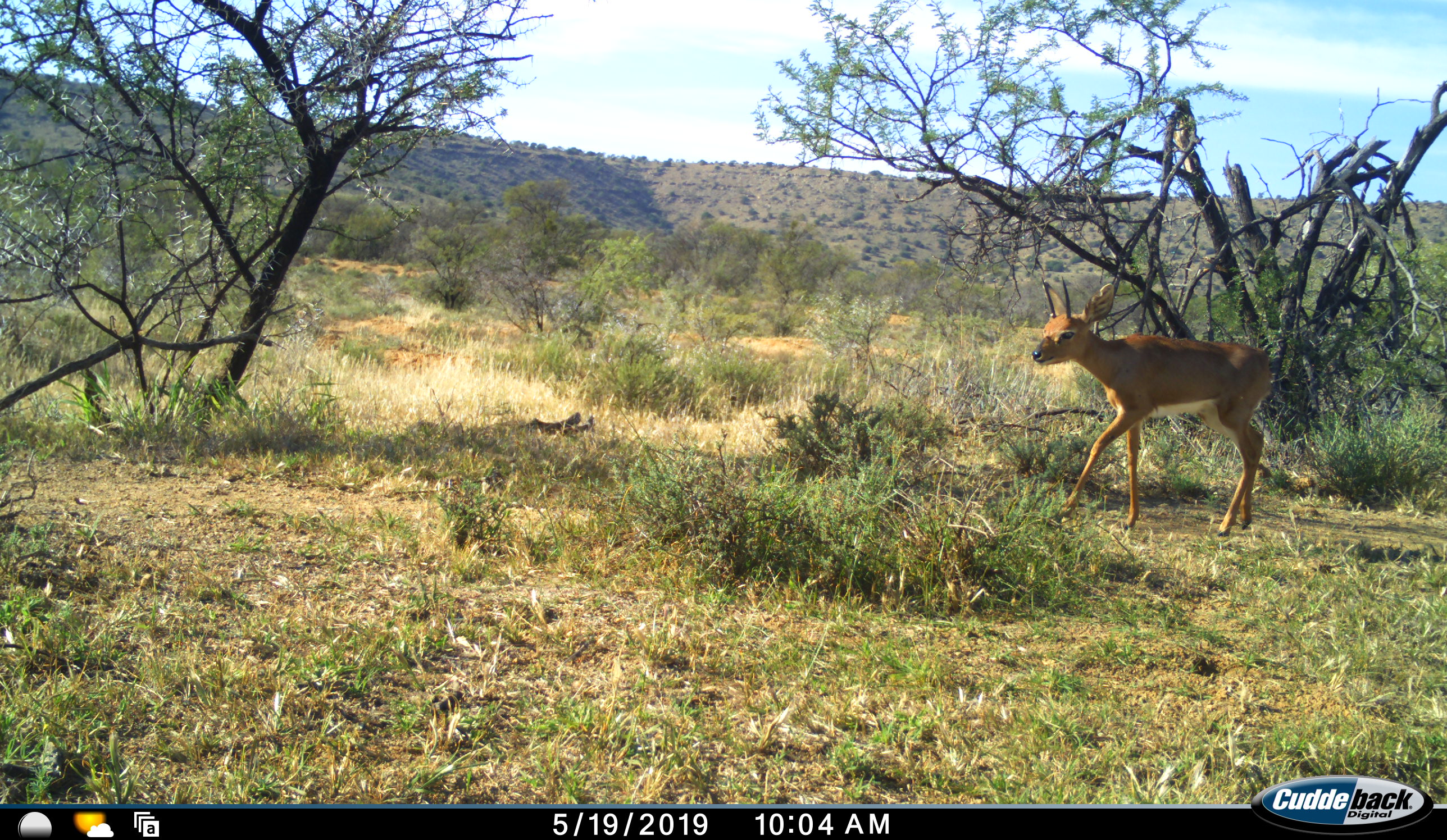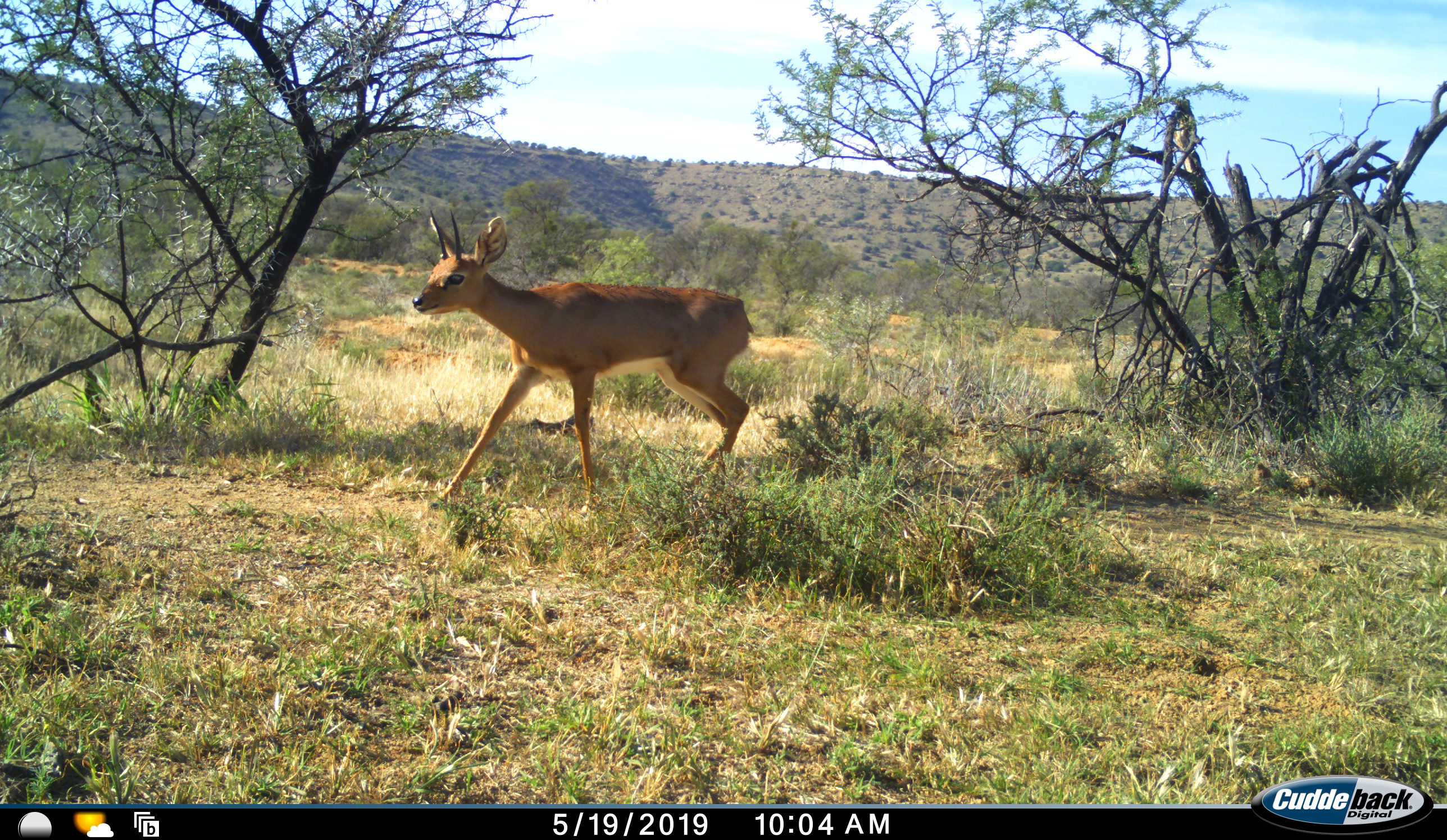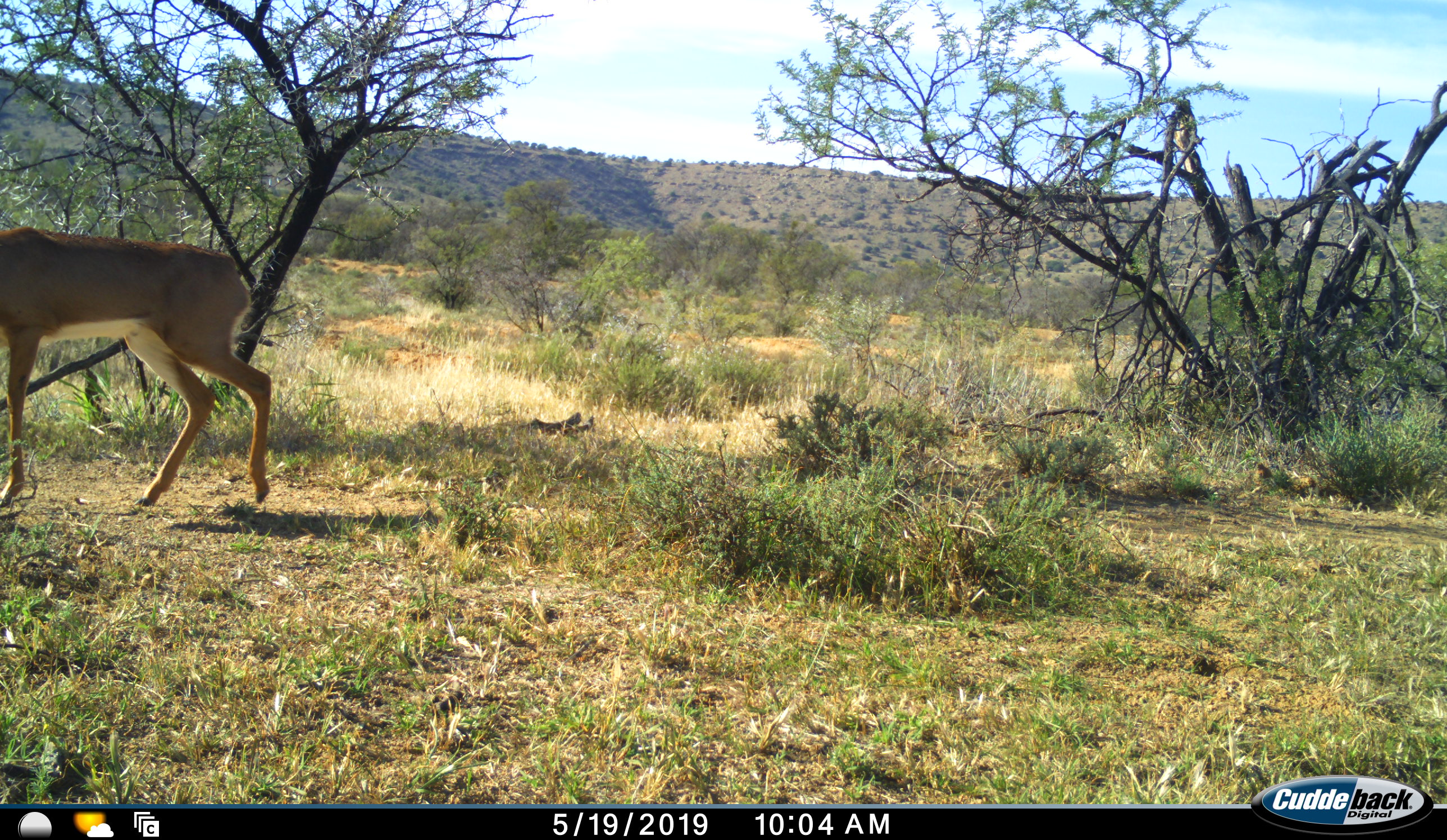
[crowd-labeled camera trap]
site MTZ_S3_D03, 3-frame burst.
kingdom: Animalia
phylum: Chordata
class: Mammalia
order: Artiodactyla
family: Bovidae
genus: Sylvicapra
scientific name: Sylvicapra grimmia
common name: common duiker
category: duikercommongrey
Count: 1.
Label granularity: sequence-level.